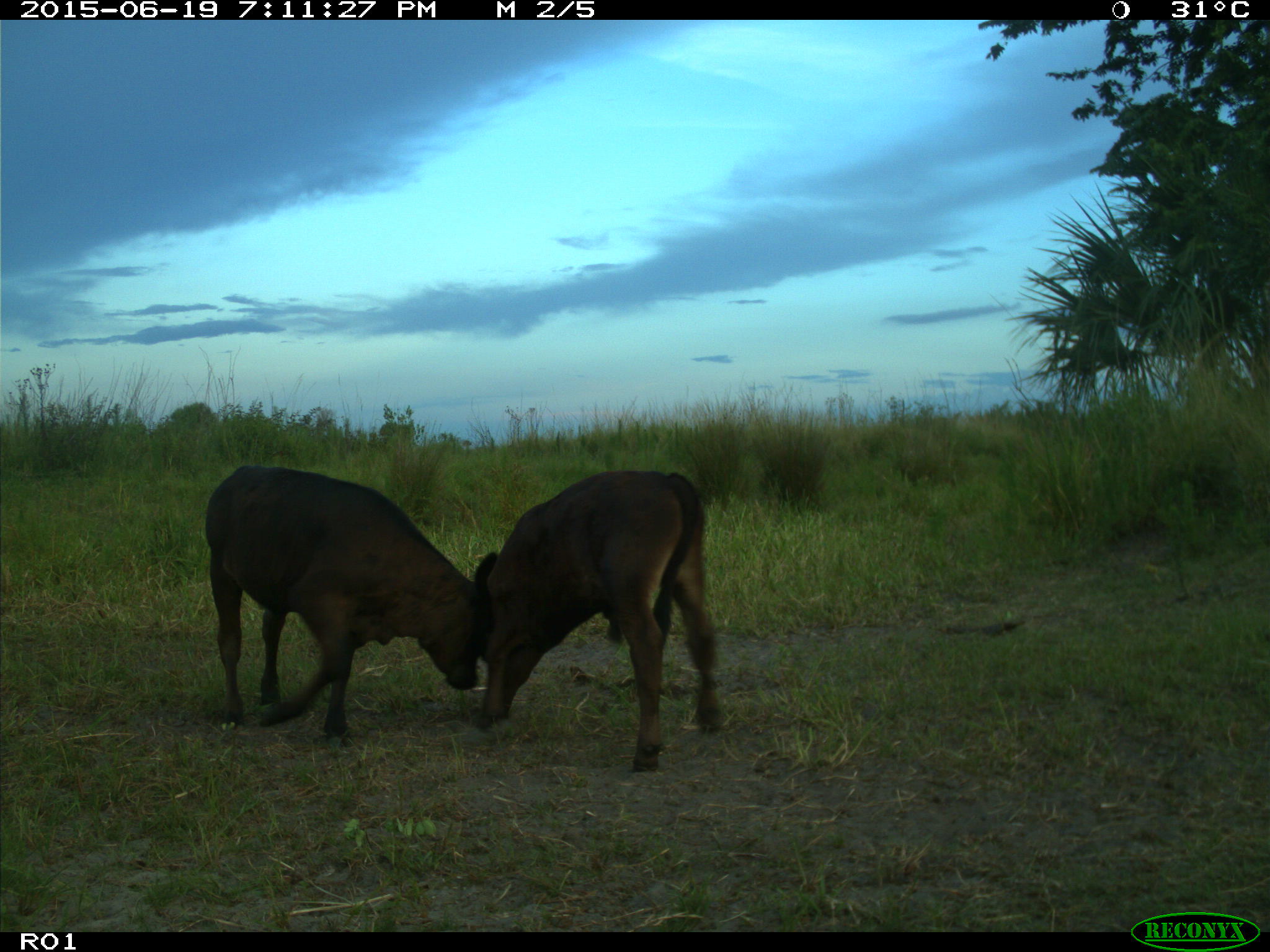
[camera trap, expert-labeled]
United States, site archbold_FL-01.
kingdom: Animalia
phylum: Chordata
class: Mammalia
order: Artiodactyla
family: Bovidae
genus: Bos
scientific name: Bos taurus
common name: domestic cow